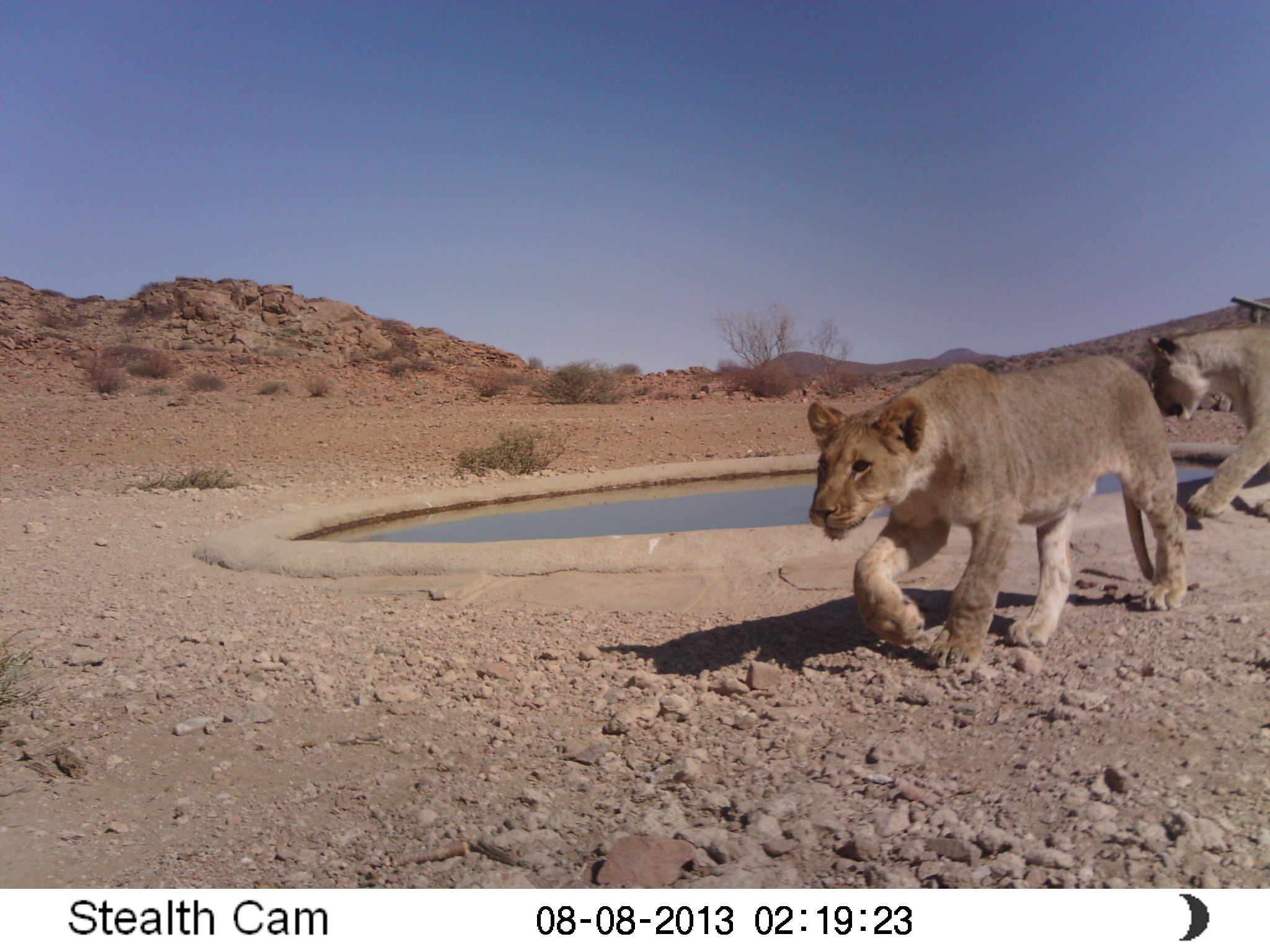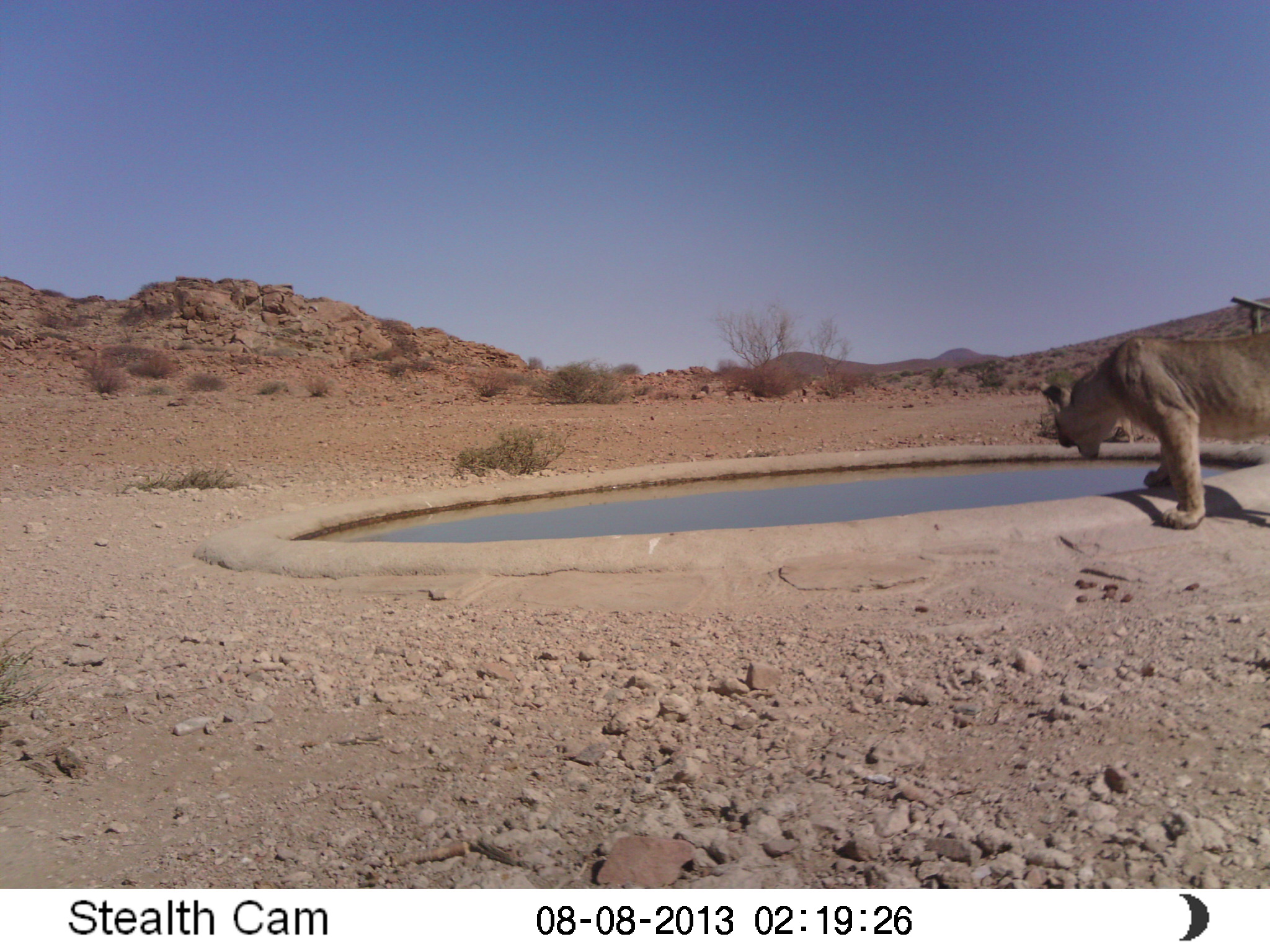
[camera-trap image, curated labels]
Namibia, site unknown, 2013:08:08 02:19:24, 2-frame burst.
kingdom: Animalia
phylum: Chordata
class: Mammalia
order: Carnivora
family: Felidae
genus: Panthera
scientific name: Panthera leo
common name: lion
Panthera leo (lion).